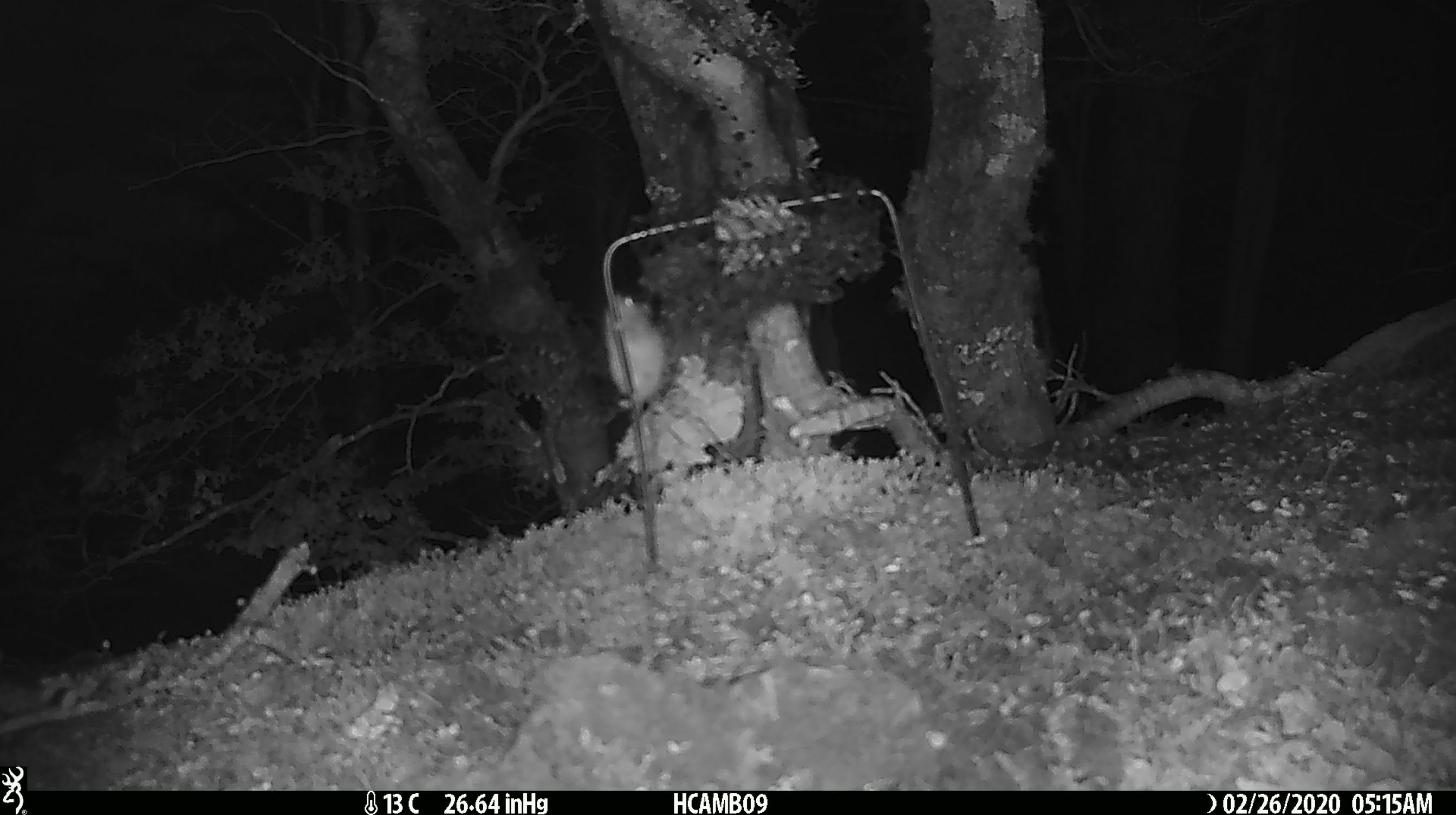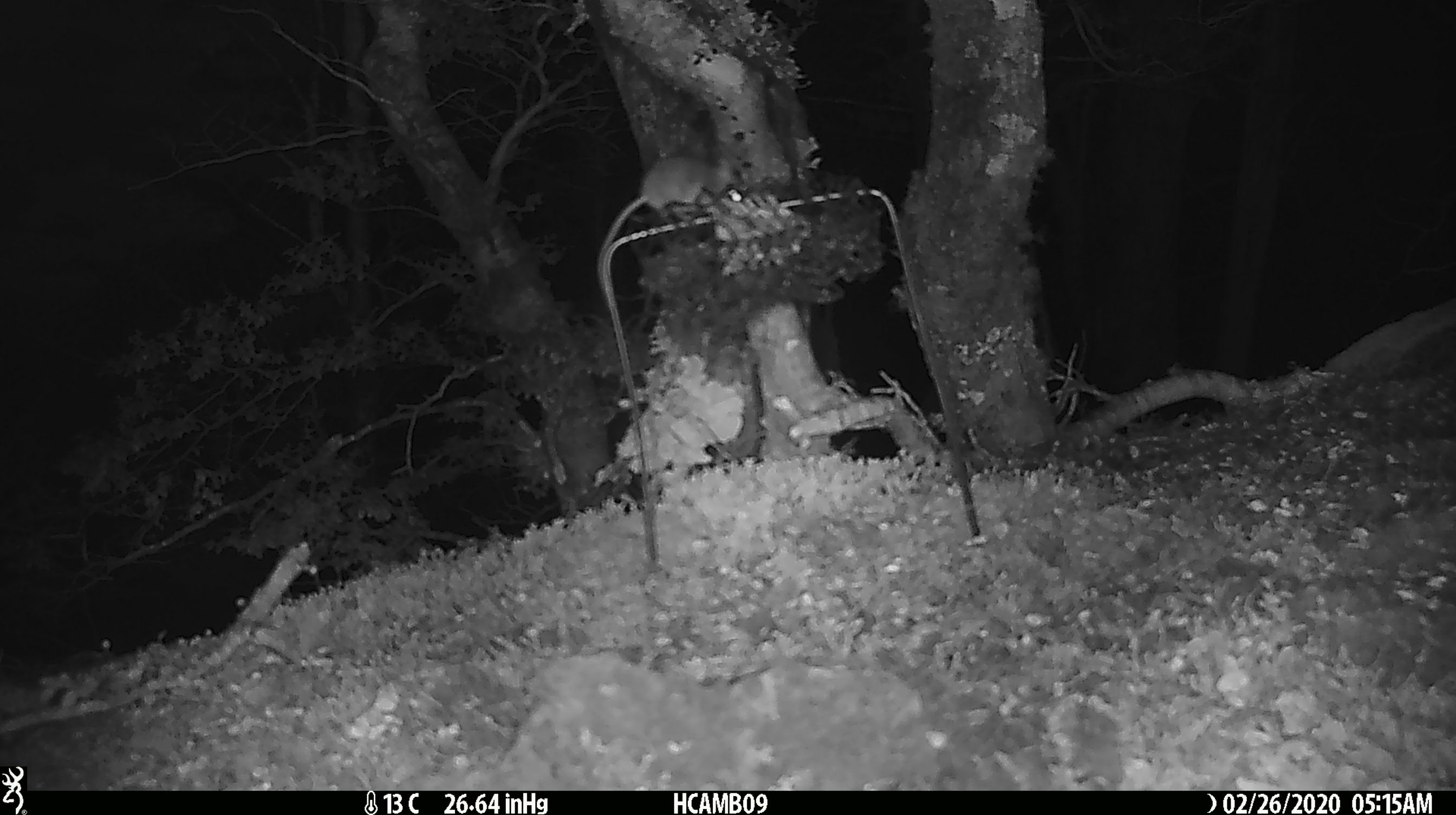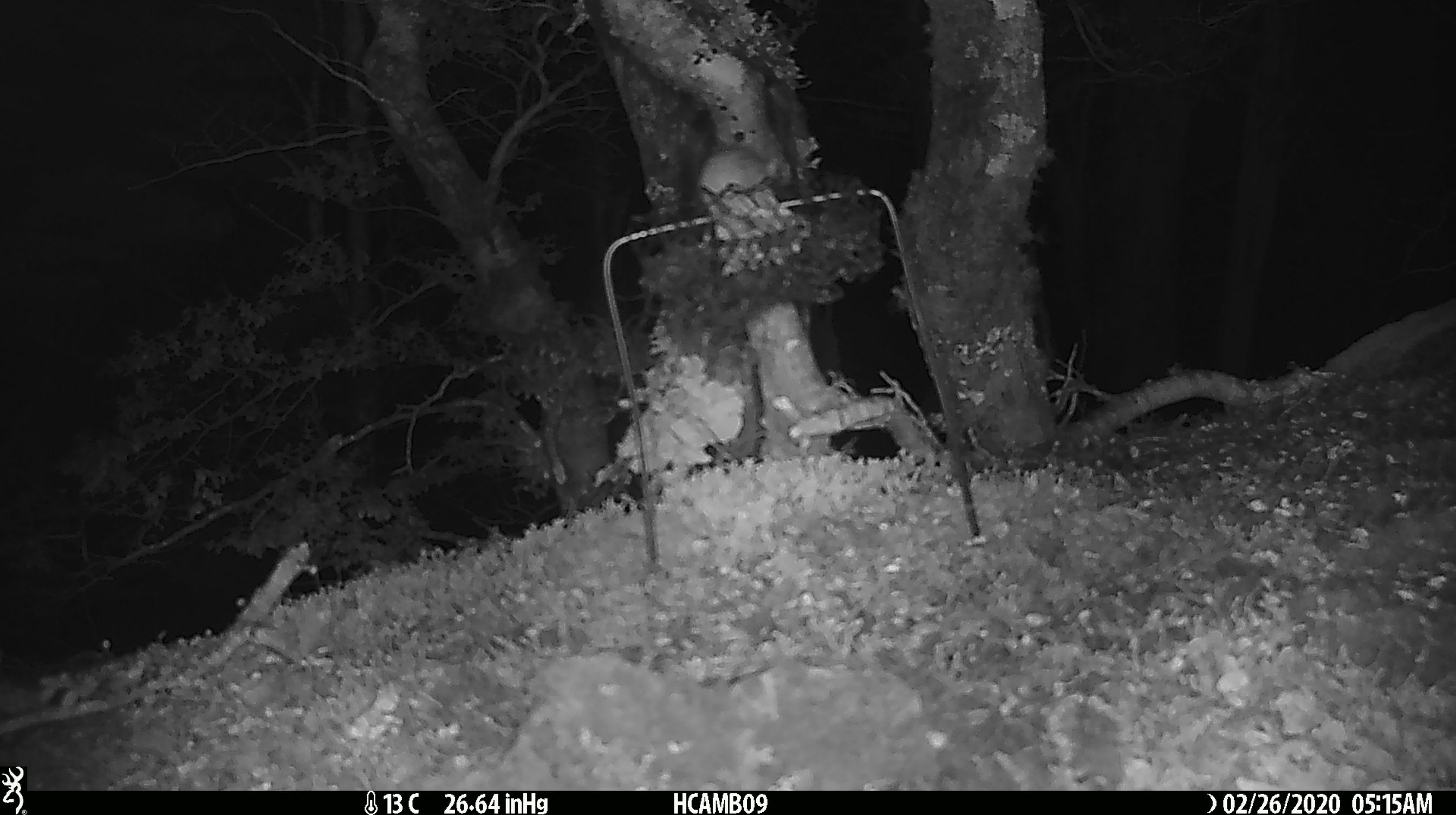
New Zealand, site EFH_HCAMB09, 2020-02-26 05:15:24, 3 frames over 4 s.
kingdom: Animalia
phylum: Chordata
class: Mammalia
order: Rodentia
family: Muridae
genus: Mus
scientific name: Mus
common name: mouse